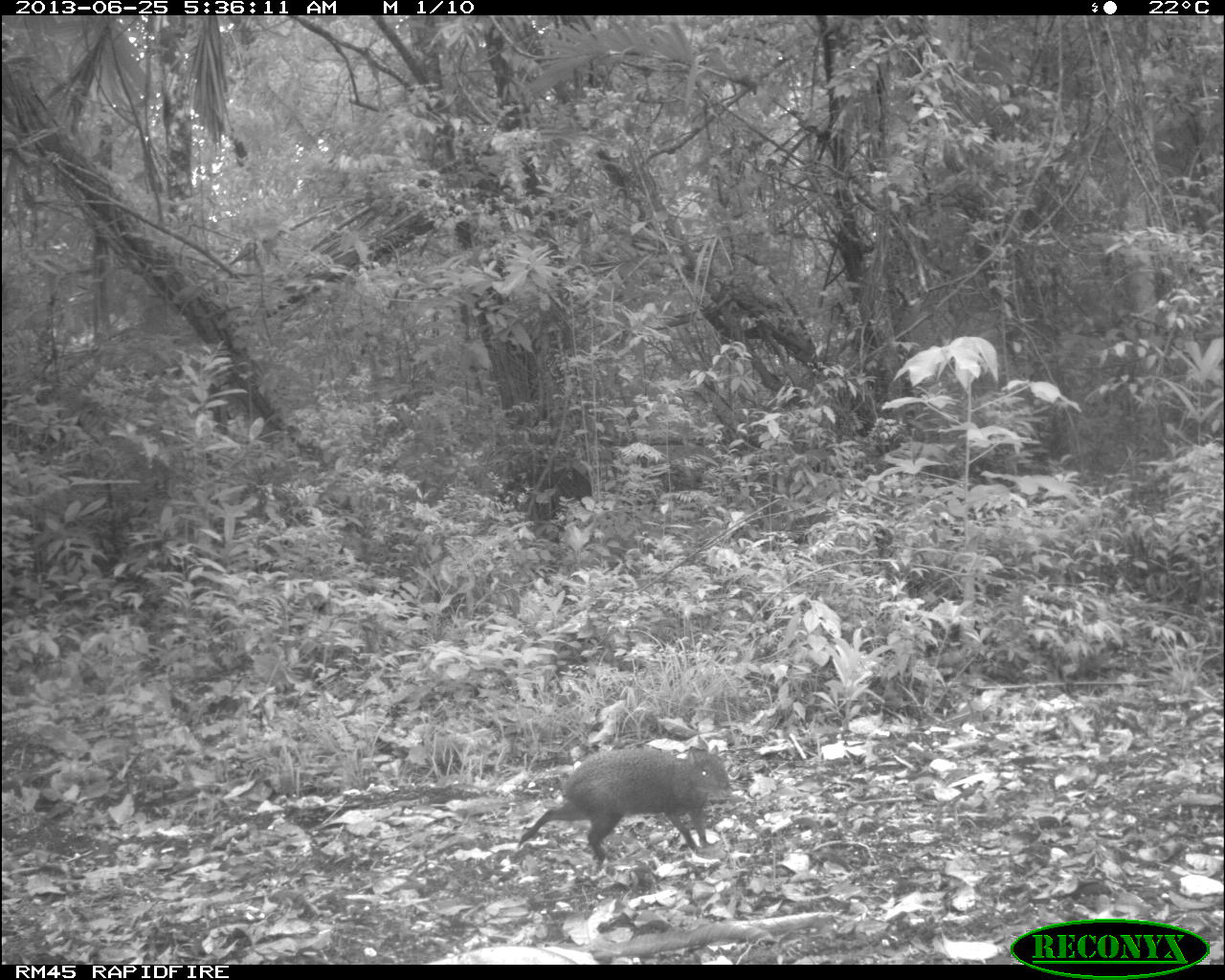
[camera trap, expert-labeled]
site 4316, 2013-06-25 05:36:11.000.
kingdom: Animalia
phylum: Chordata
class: Mammalia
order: Rodentia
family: Dasyproctidae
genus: Dasyprocta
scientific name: Dasyprocta punctata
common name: central american agouti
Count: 1.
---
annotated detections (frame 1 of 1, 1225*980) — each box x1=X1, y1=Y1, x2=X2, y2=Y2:
dasyprocta punctata: x1=517, y1=740, x2=734, y2=861